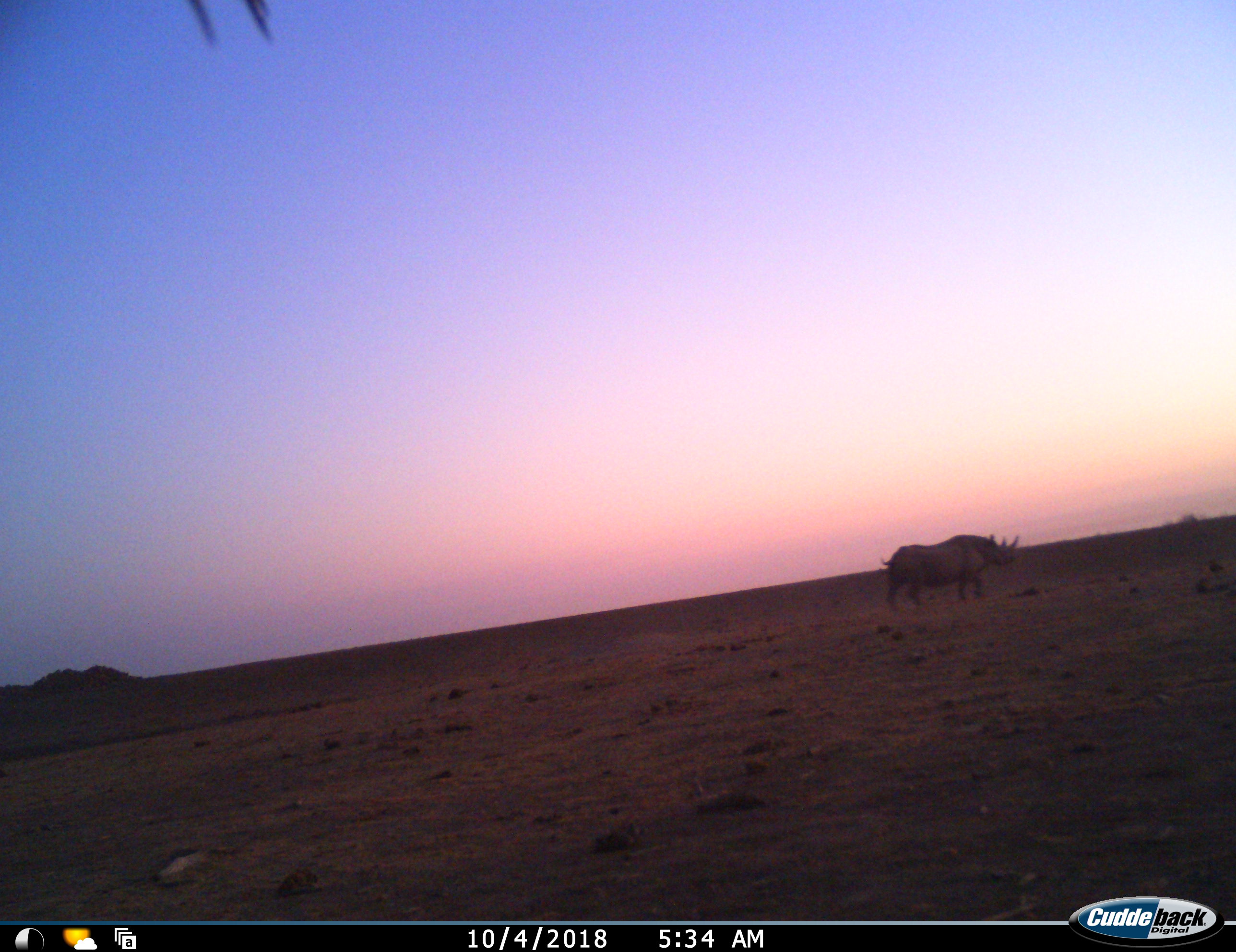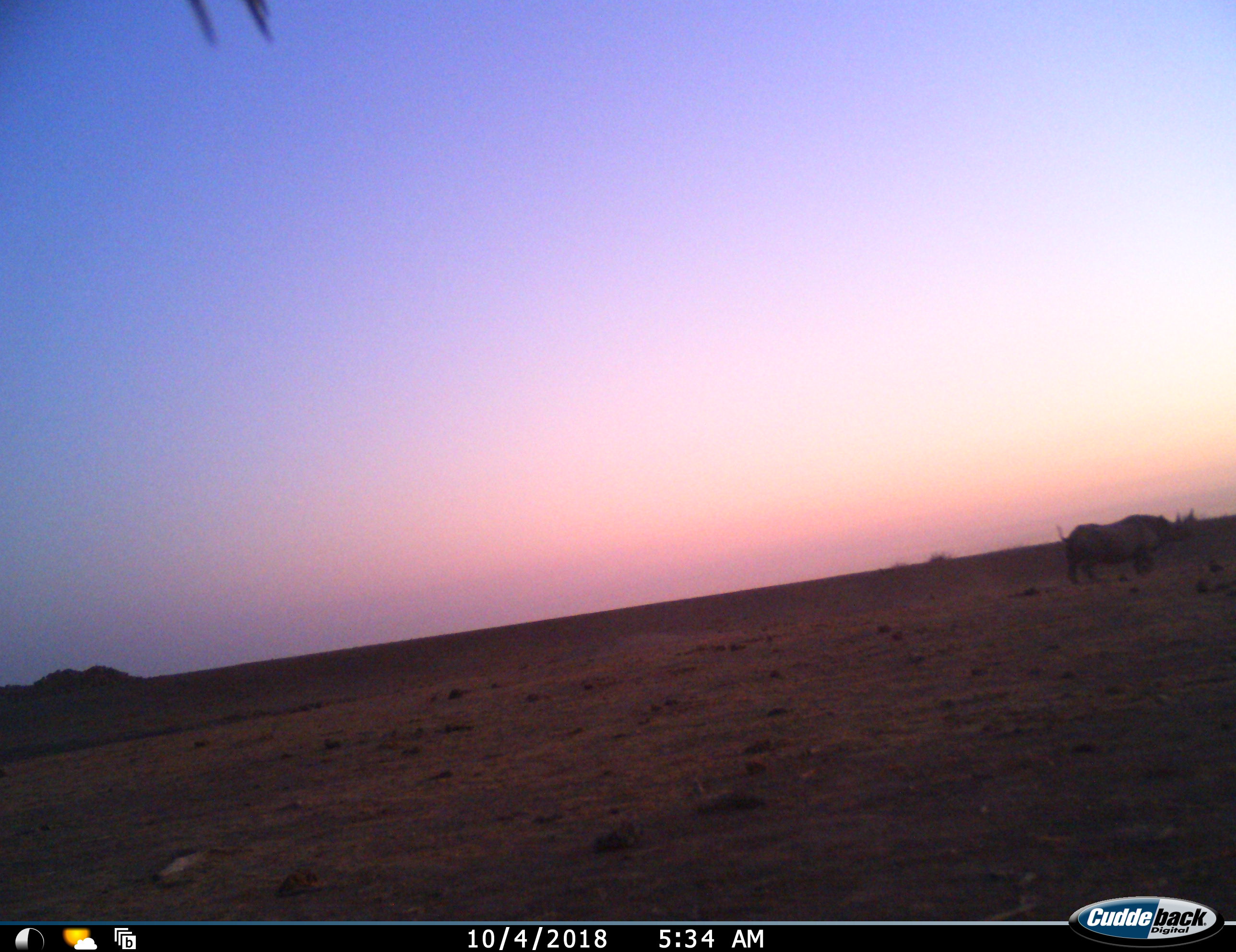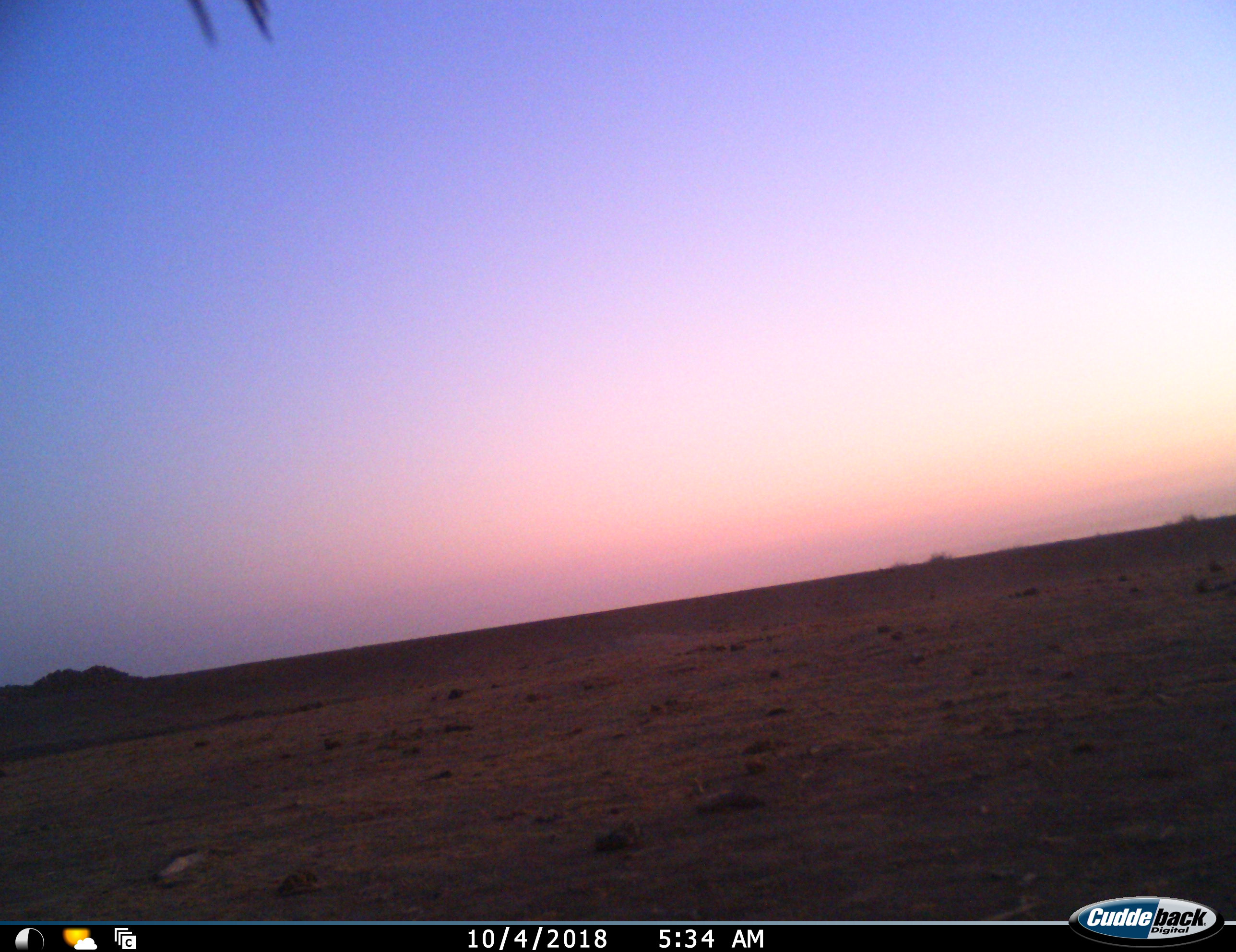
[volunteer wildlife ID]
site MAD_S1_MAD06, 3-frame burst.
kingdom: Animalia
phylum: Chordata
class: Mammalia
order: Perissodactyla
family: Rhinocerotidae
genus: Ceratotherium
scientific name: Ceratotherium simum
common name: white rhinoceros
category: rhinoceroswhite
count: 1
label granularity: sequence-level